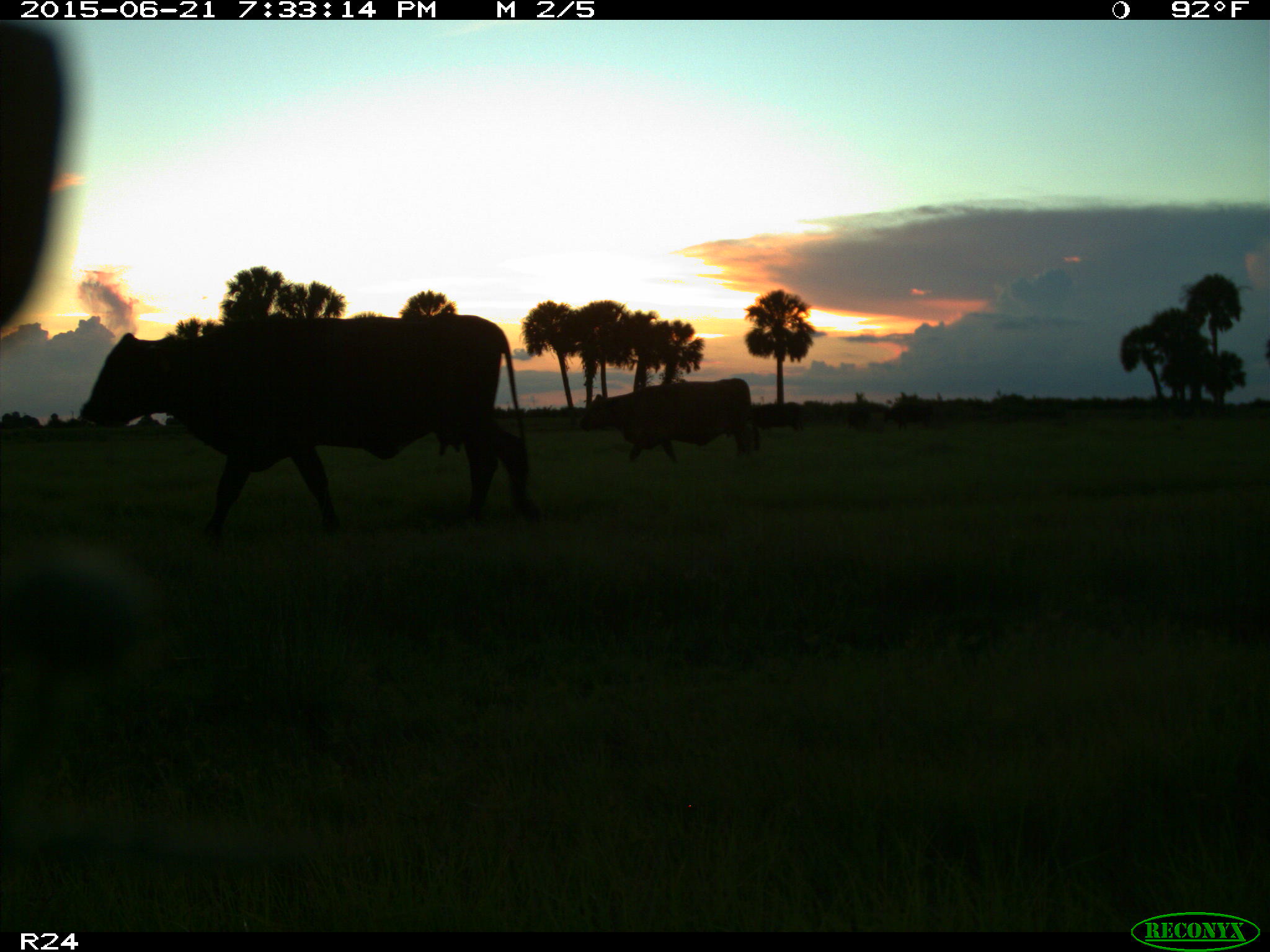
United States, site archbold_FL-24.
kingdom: Animalia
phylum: Chordata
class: Mammalia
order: Artiodactyla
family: Bovidae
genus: Bos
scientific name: Bos taurus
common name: domestic cow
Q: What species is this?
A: Bos taurus (domestic cow).